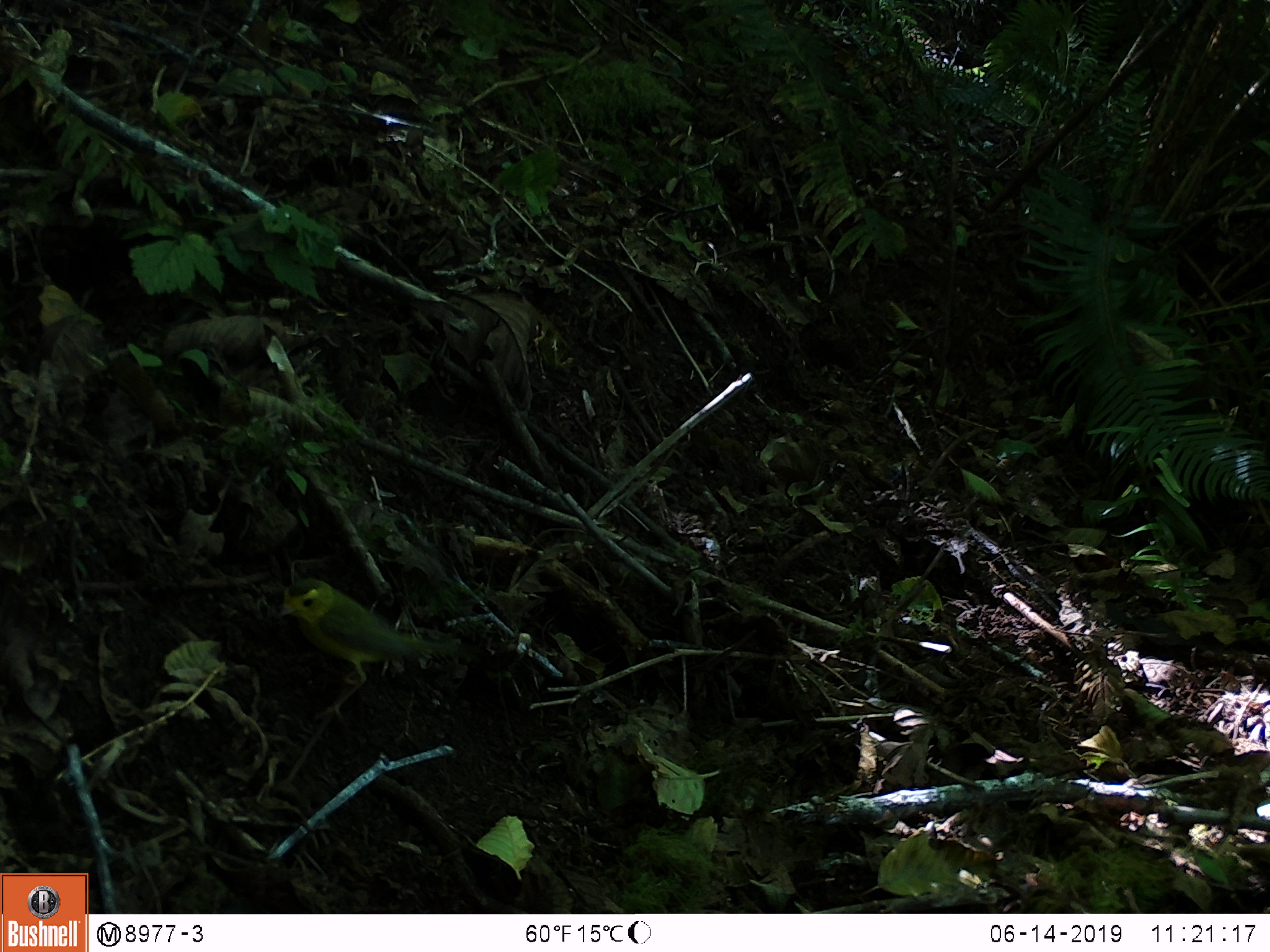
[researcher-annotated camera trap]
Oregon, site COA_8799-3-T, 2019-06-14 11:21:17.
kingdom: Animalia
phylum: Chordata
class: Aves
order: Passeriformes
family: Parulidae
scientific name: Parulidae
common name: new world warblers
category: parulidae family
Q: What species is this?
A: Parulidae family (new world warblers) (Parulidae).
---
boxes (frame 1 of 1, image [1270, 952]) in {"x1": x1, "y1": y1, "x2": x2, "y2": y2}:
parulidae family: {"x1": 252, "y1": 560, "x2": 473, "y2": 731}